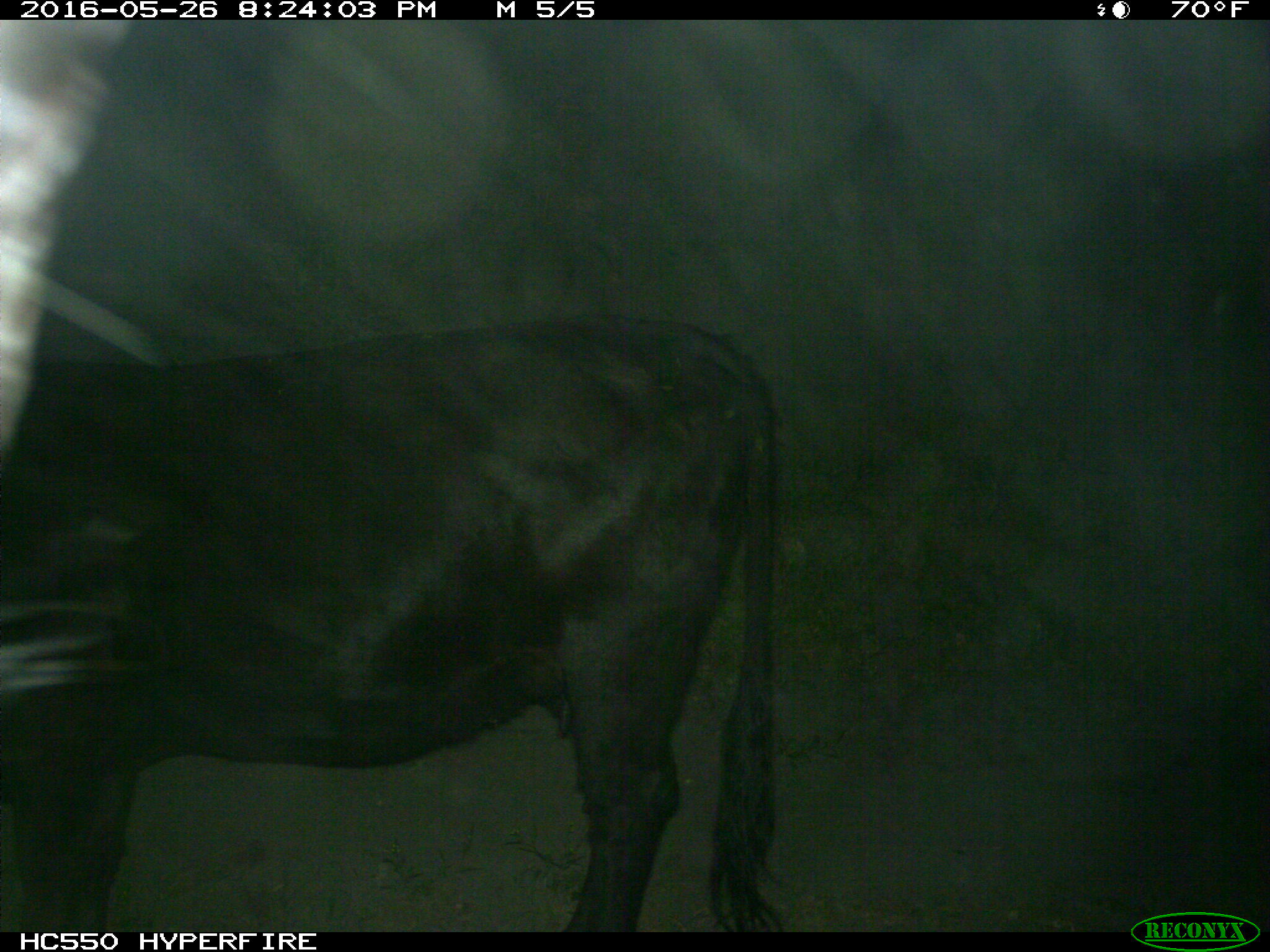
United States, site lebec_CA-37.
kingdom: Animalia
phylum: Chordata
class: Mammalia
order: Artiodactyla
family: Bovidae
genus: Bos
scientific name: Bos taurus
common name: domestic cow